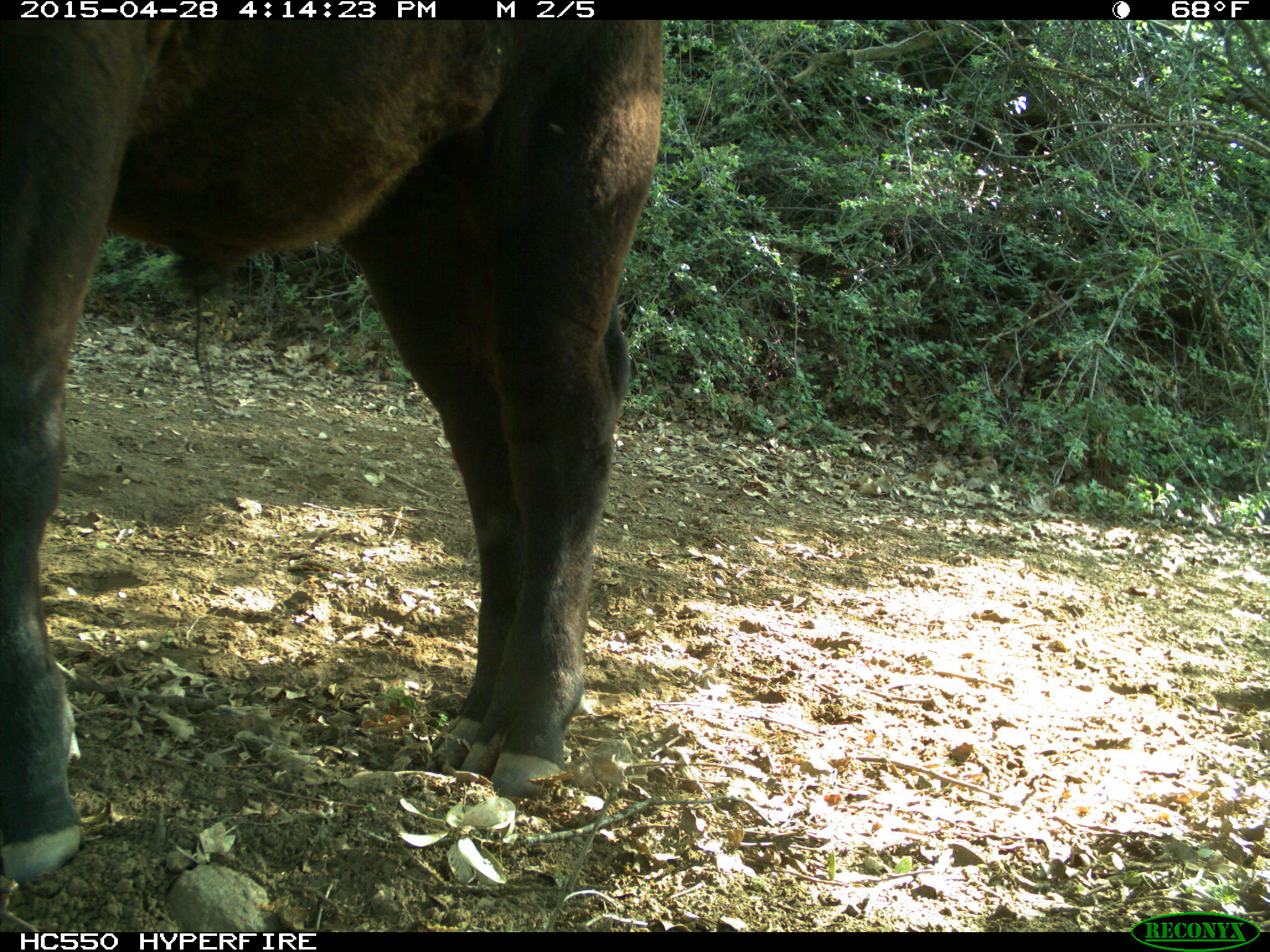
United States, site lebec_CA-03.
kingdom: Animalia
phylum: Chordata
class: Mammalia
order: Artiodactyla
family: Bovidae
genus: Bos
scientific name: Bos taurus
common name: domestic cow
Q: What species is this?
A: Bos taurus (domestic cow).